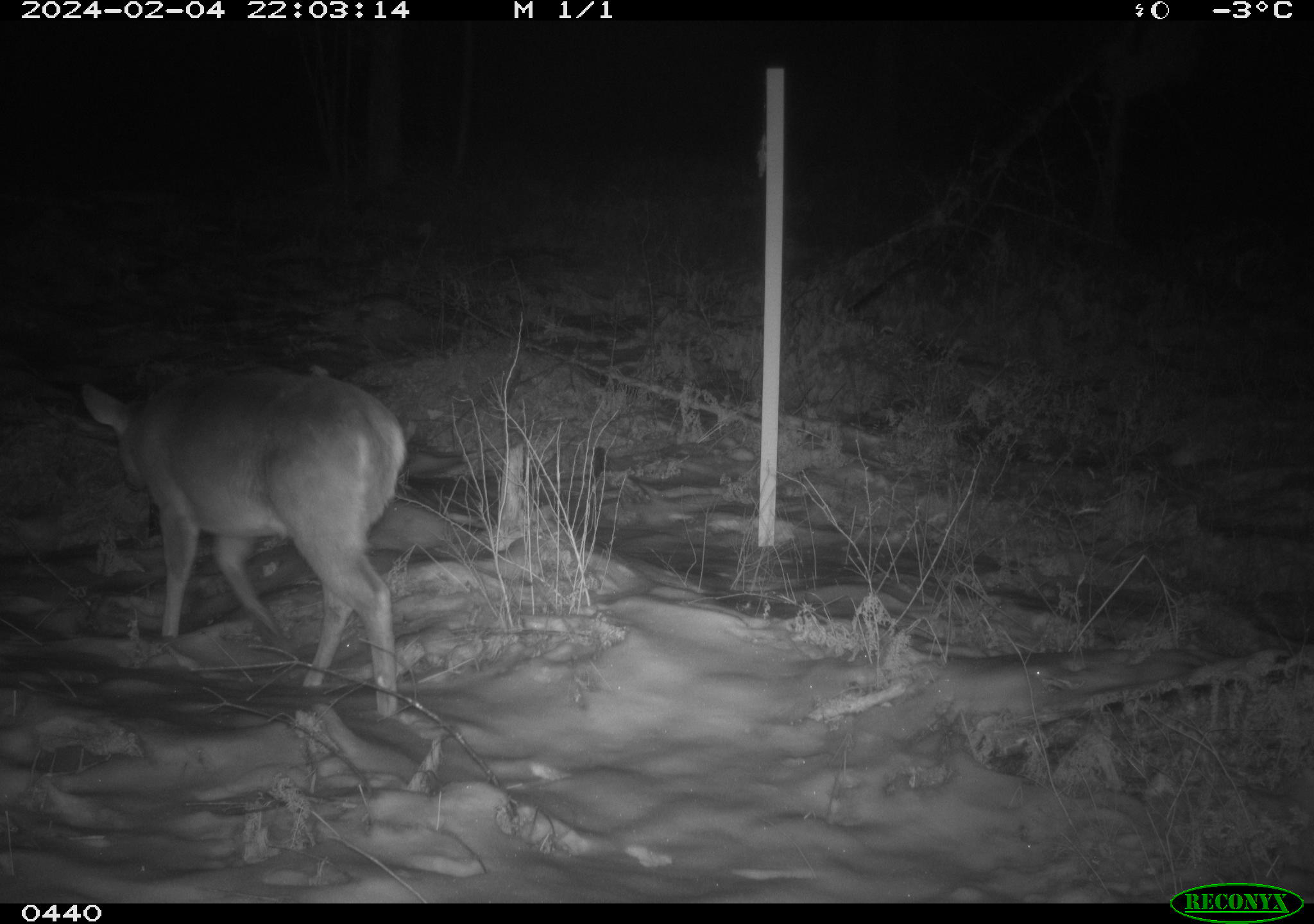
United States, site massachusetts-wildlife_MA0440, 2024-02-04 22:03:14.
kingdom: Animalia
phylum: Chordata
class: Mammalia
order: Artiodactyla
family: Cervidae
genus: Odocoileus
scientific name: Odocoileus virginianus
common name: white-tailed deer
White-tailed deer (Odocoileus virginianus).